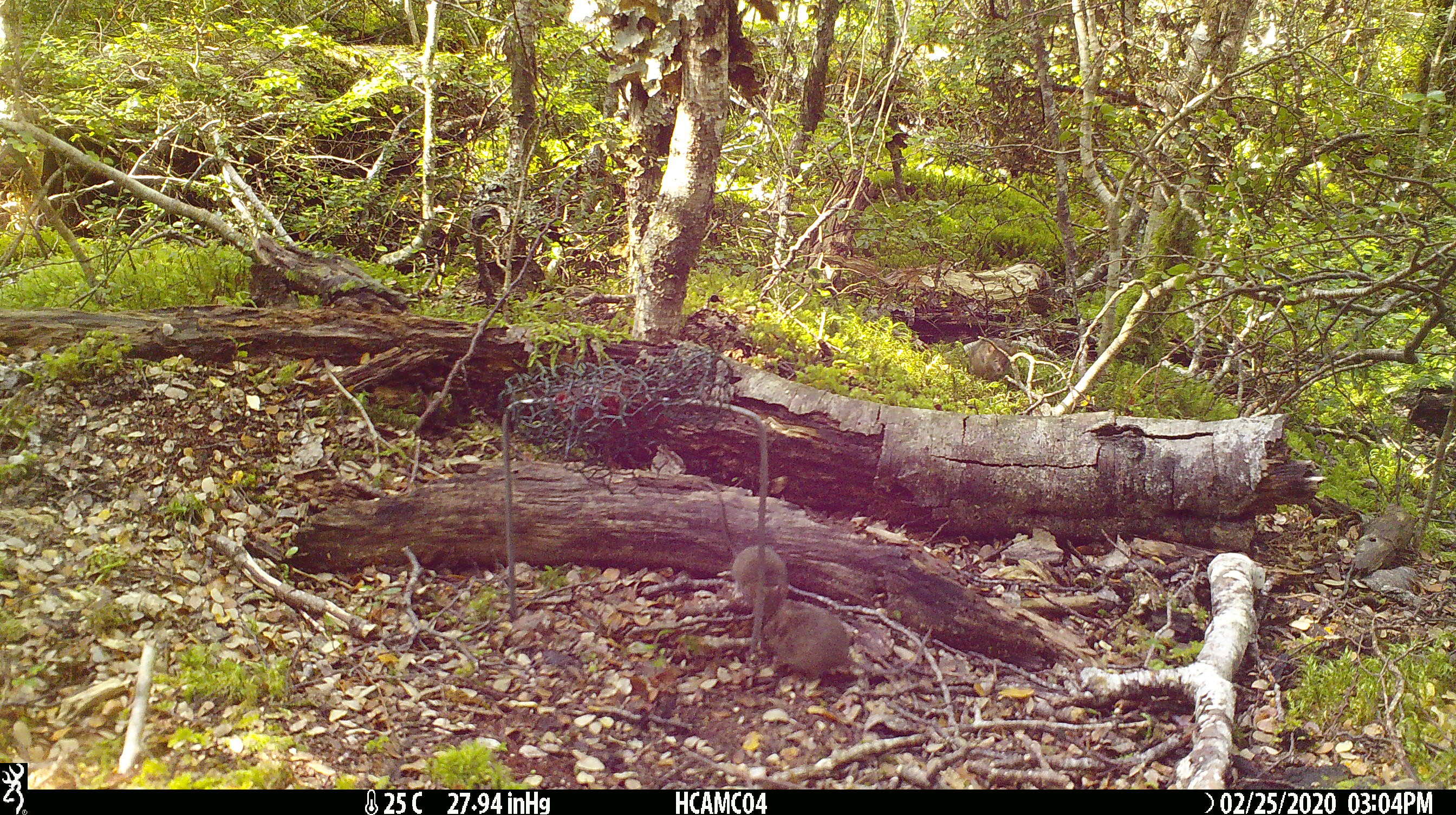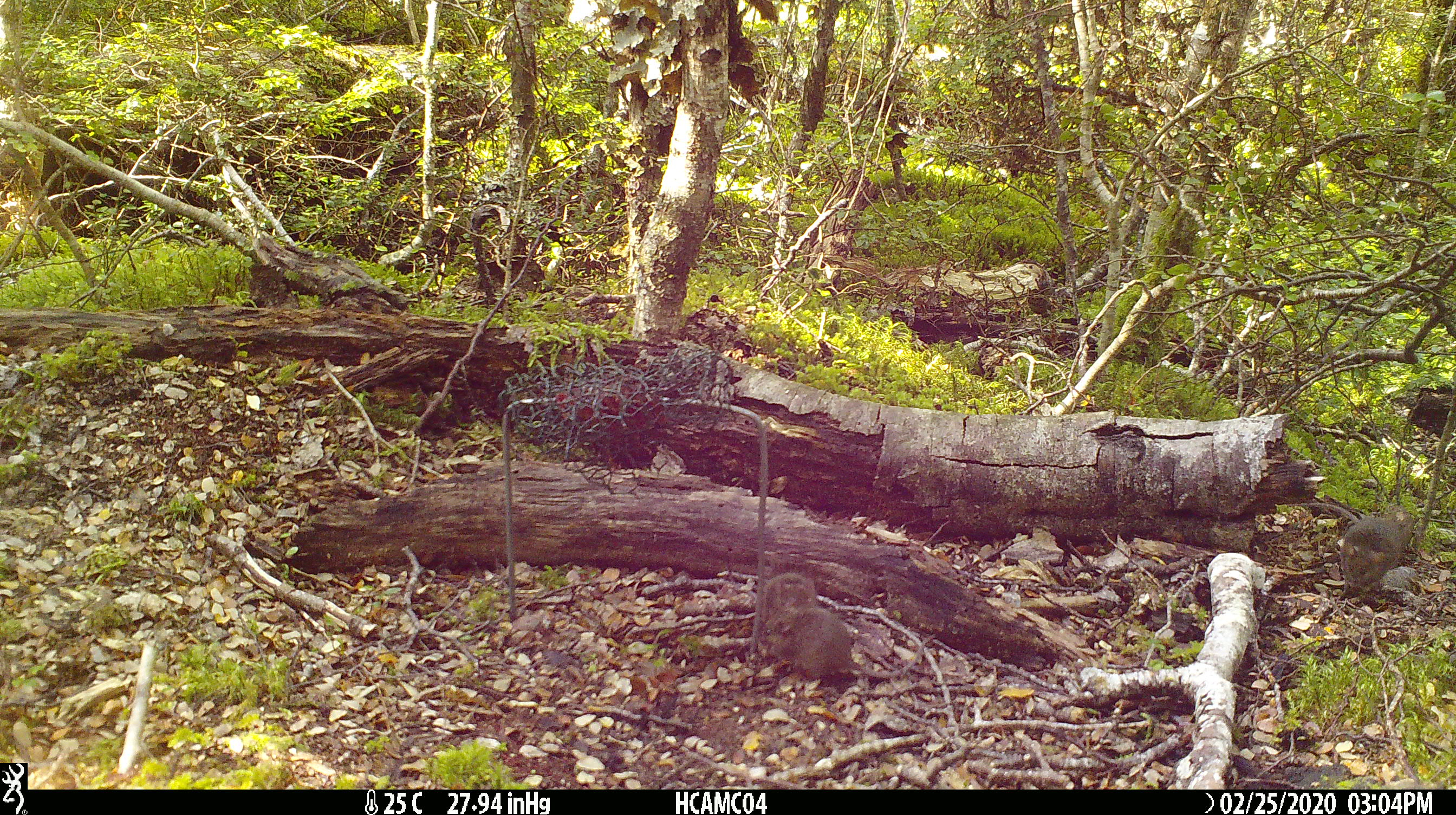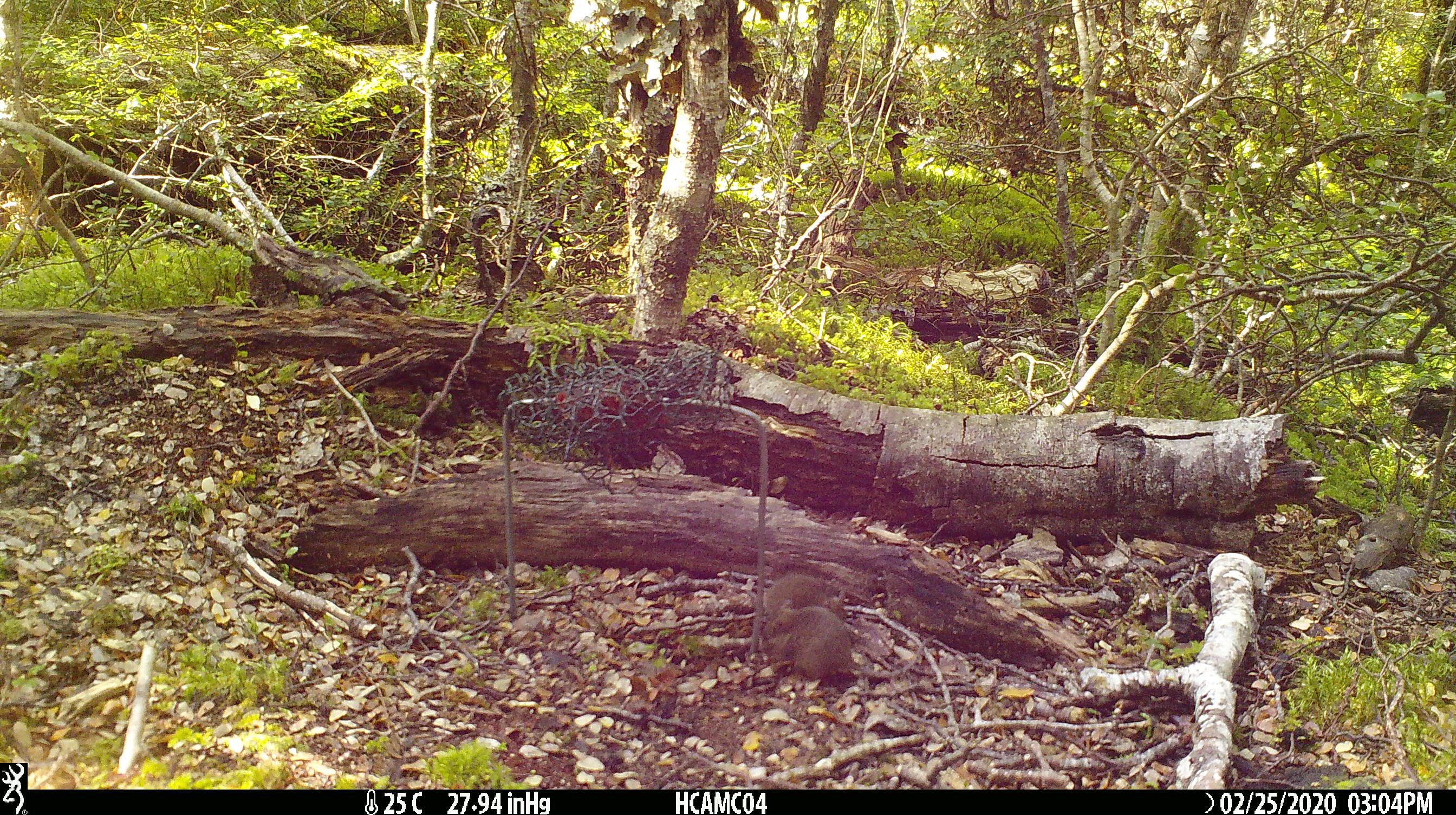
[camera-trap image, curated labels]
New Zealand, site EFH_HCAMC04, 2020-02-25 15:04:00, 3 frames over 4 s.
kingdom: Animalia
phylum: Chordata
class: Mammalia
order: Rodentia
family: Muridae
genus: Mus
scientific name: Mus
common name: mouse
Mouse (Mus).